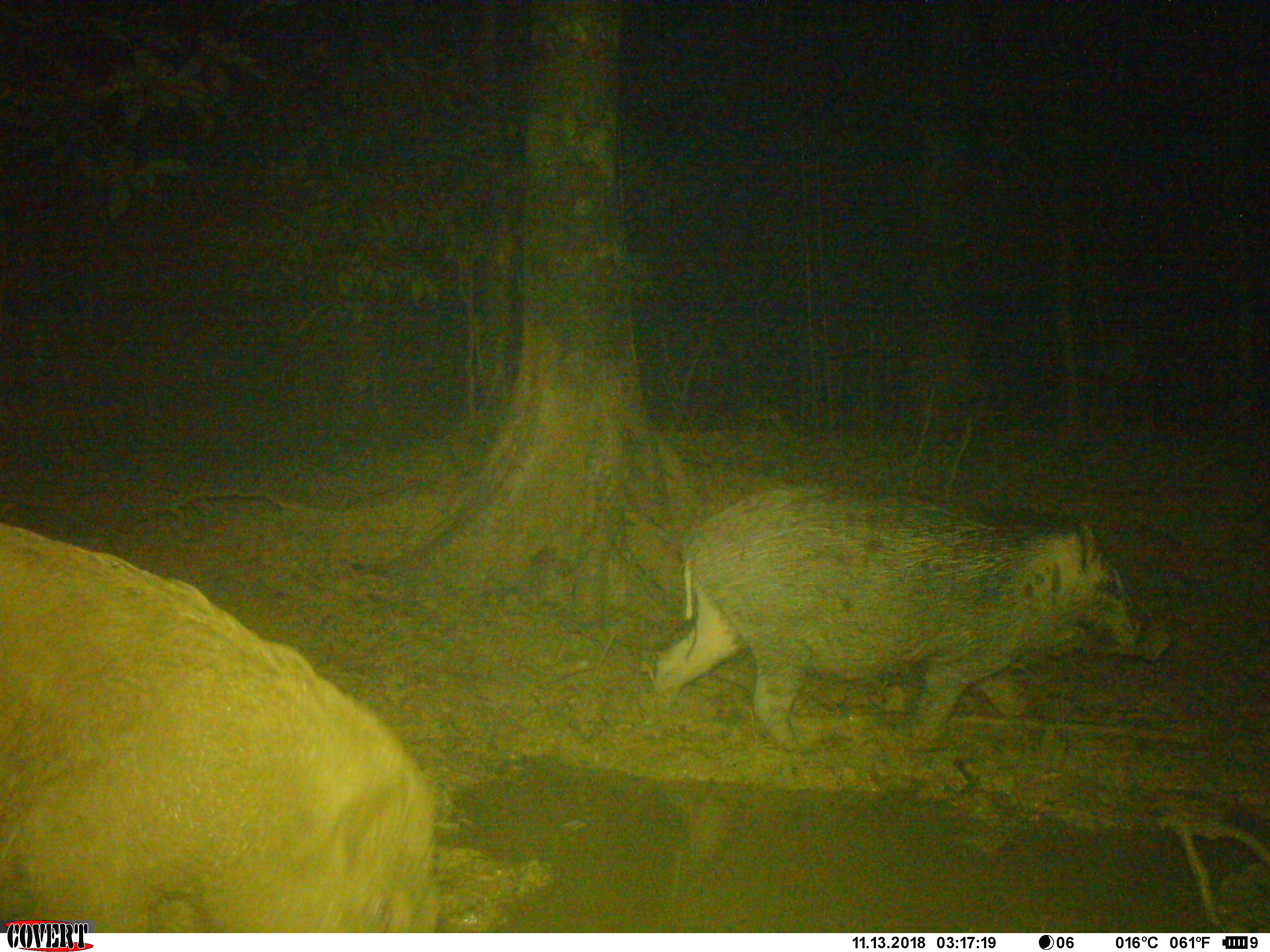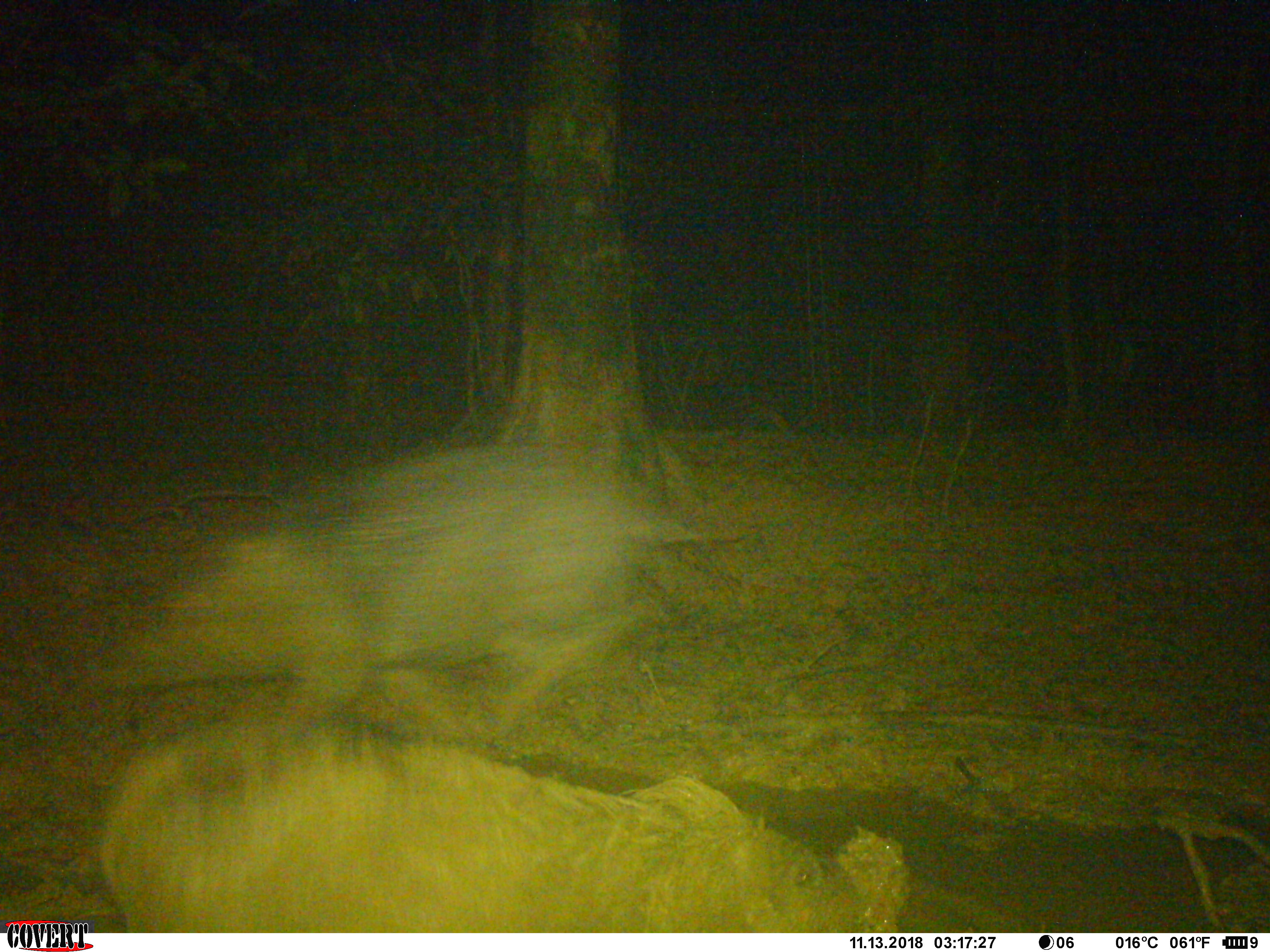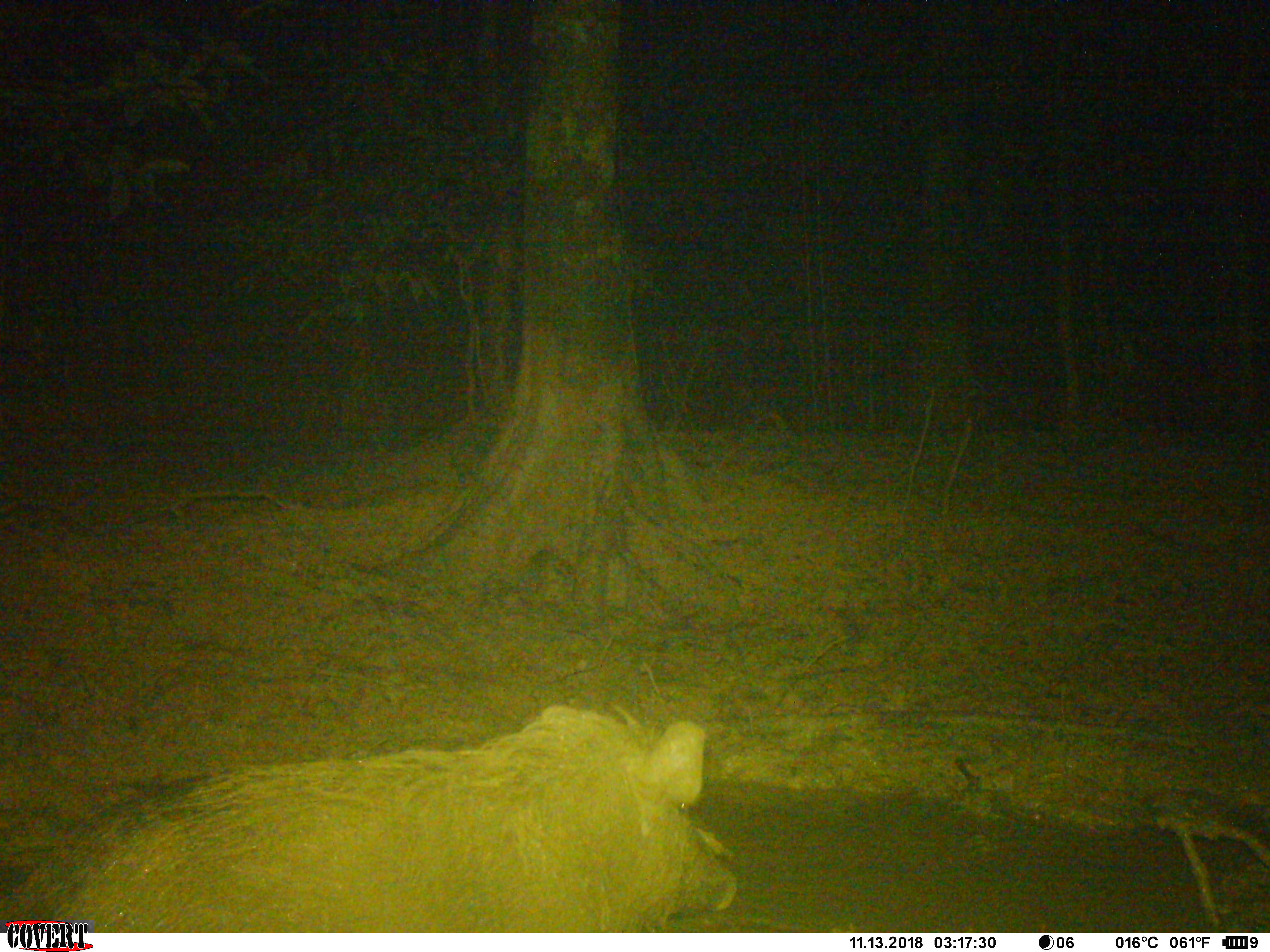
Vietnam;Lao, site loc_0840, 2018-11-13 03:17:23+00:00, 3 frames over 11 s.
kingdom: Animalia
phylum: Chordata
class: Mammalia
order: Artiodactyla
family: Suidae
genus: Sus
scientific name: Sus scrofa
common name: eurasian wild pig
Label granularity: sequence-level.